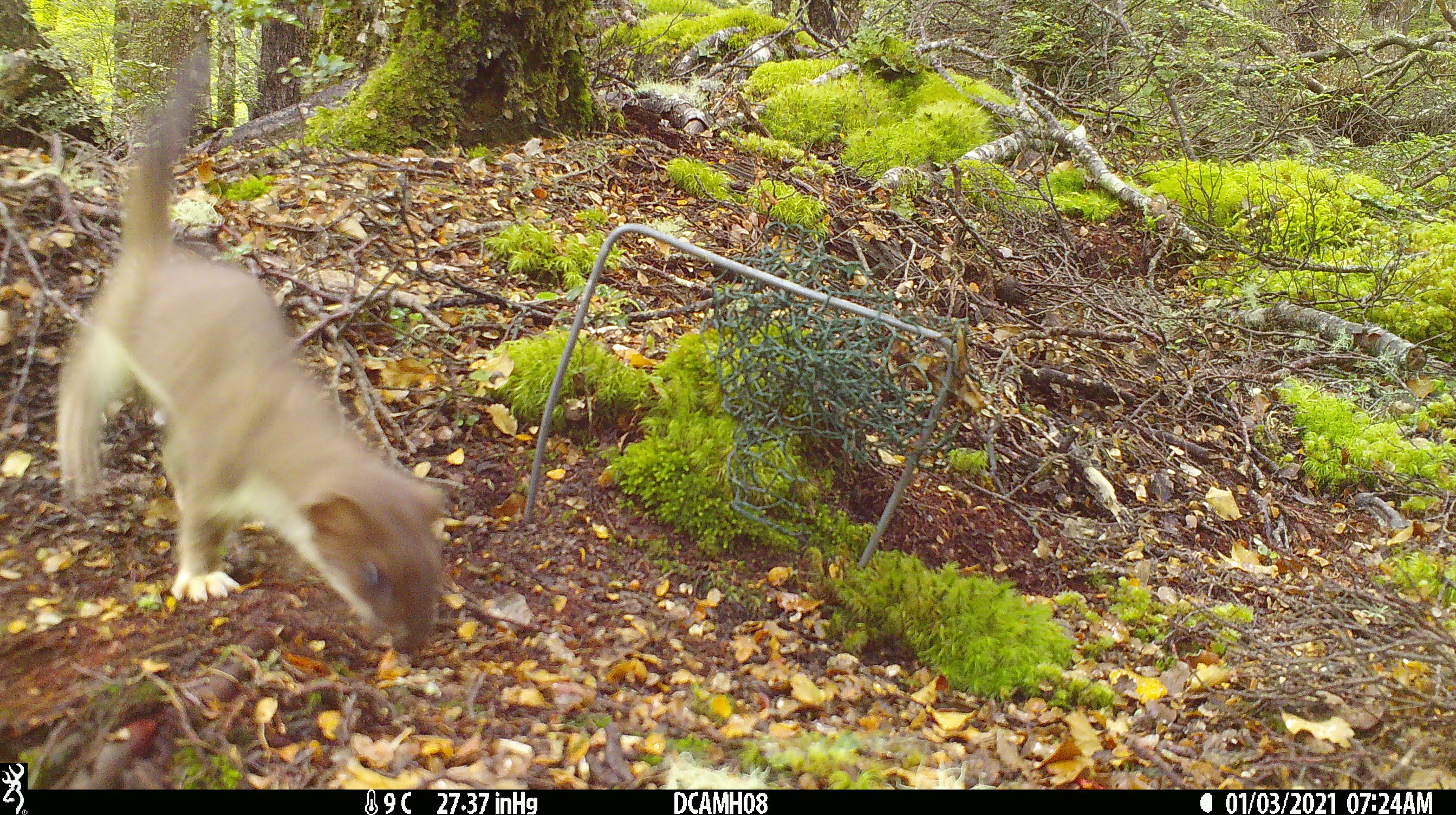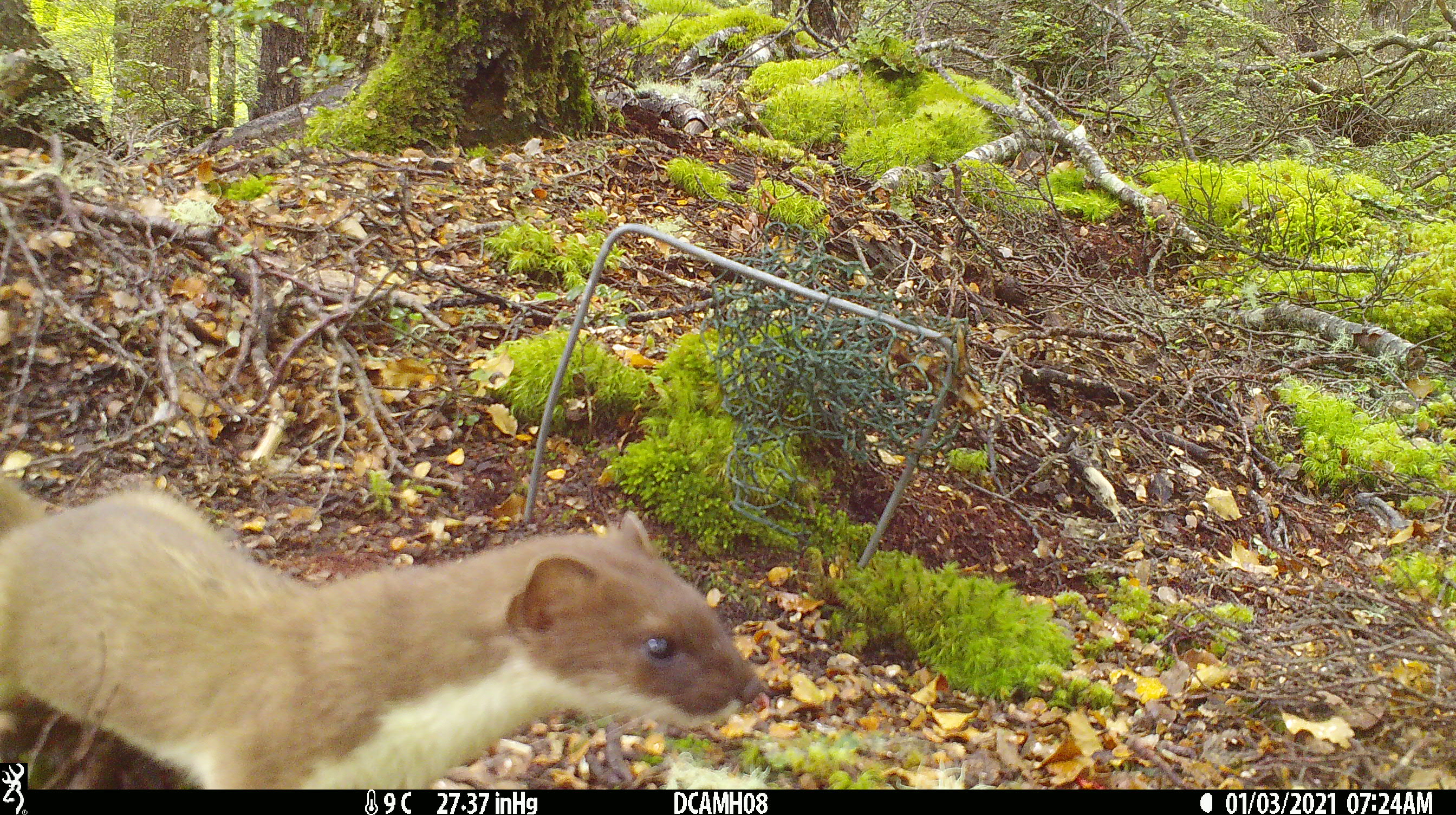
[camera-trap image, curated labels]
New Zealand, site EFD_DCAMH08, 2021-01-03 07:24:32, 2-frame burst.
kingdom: Animalia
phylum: Chordata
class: Mammalia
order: Carnivora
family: Mustelidae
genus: Mustela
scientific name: Mustela erminea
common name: stoat